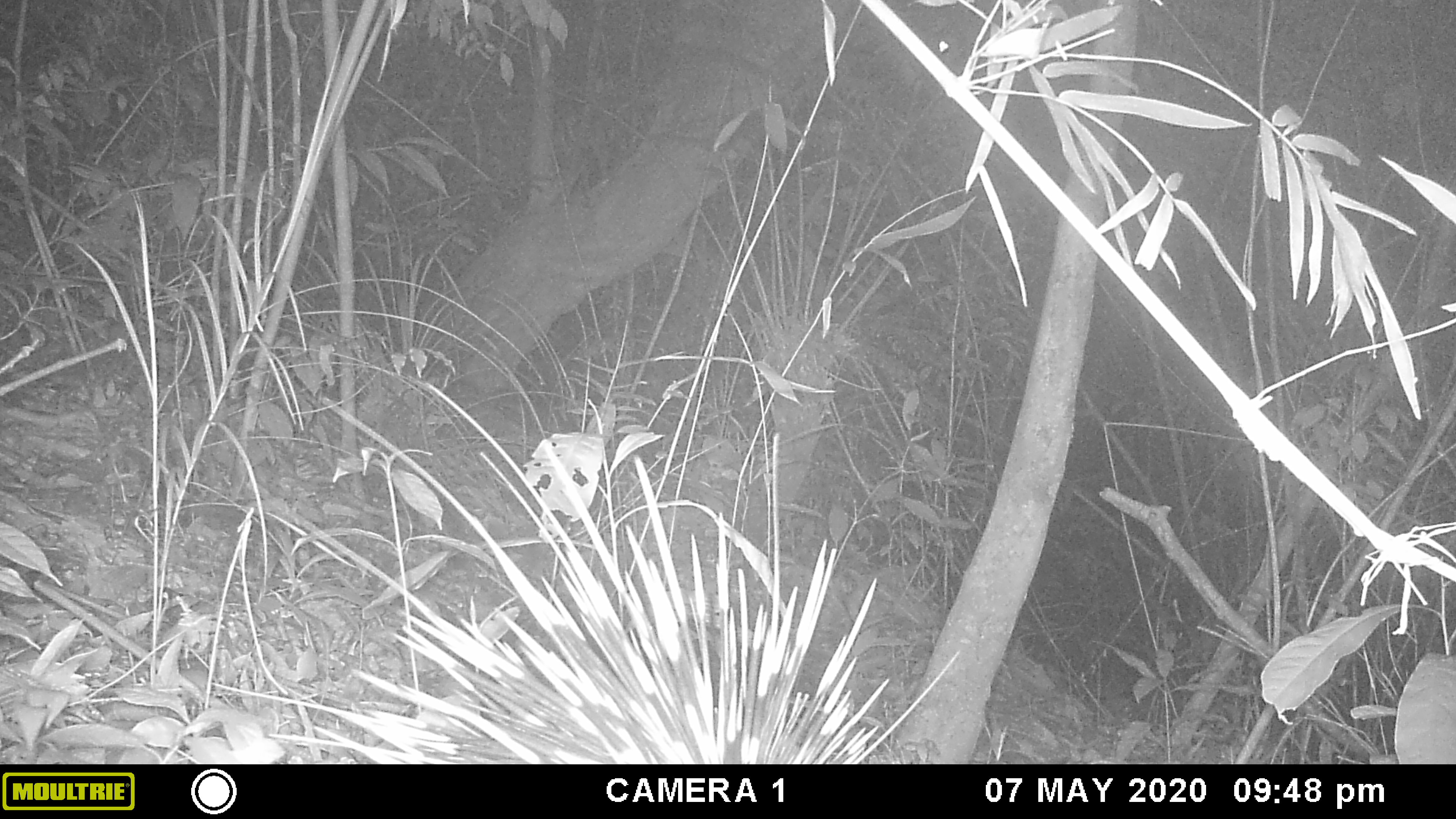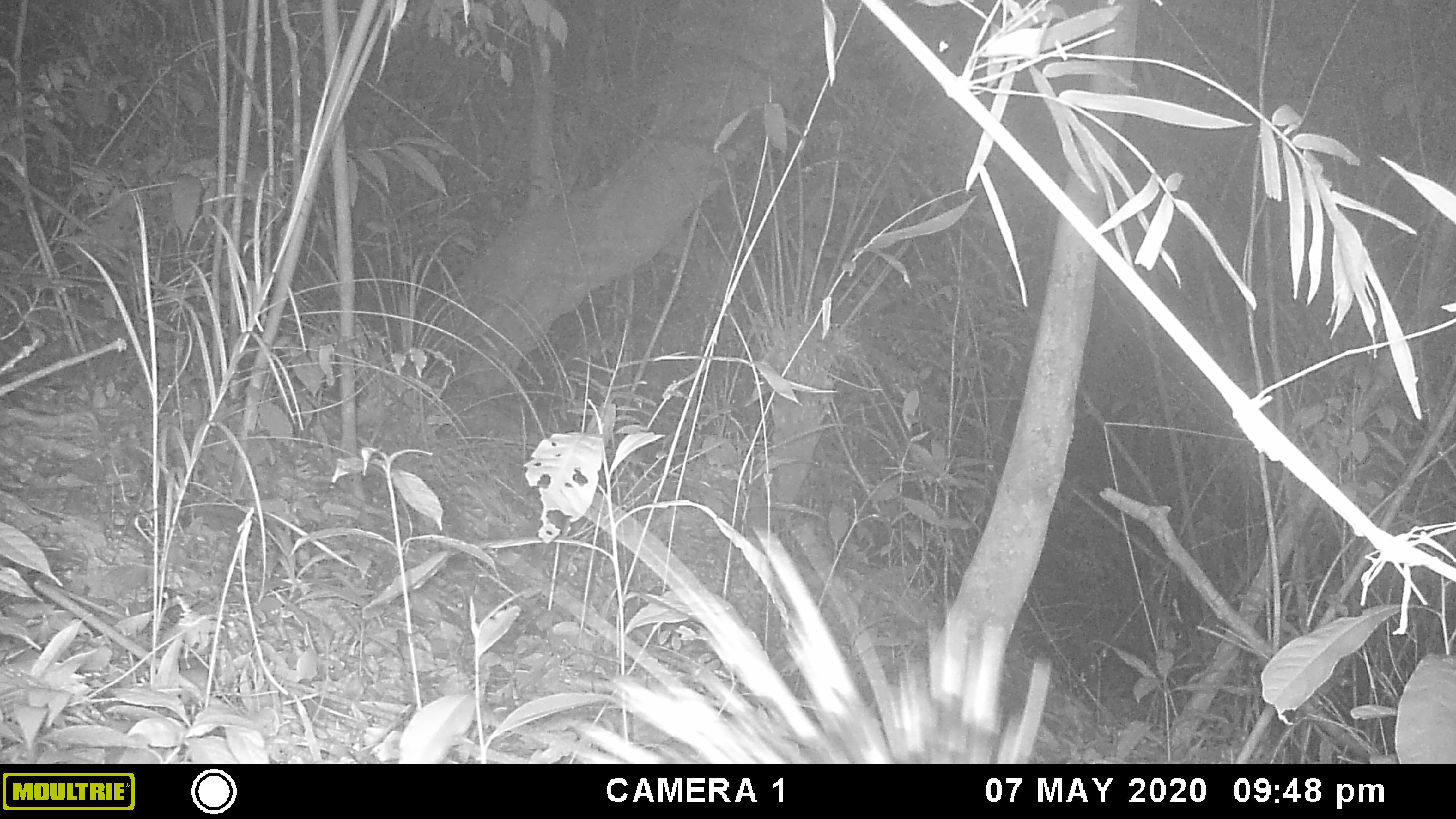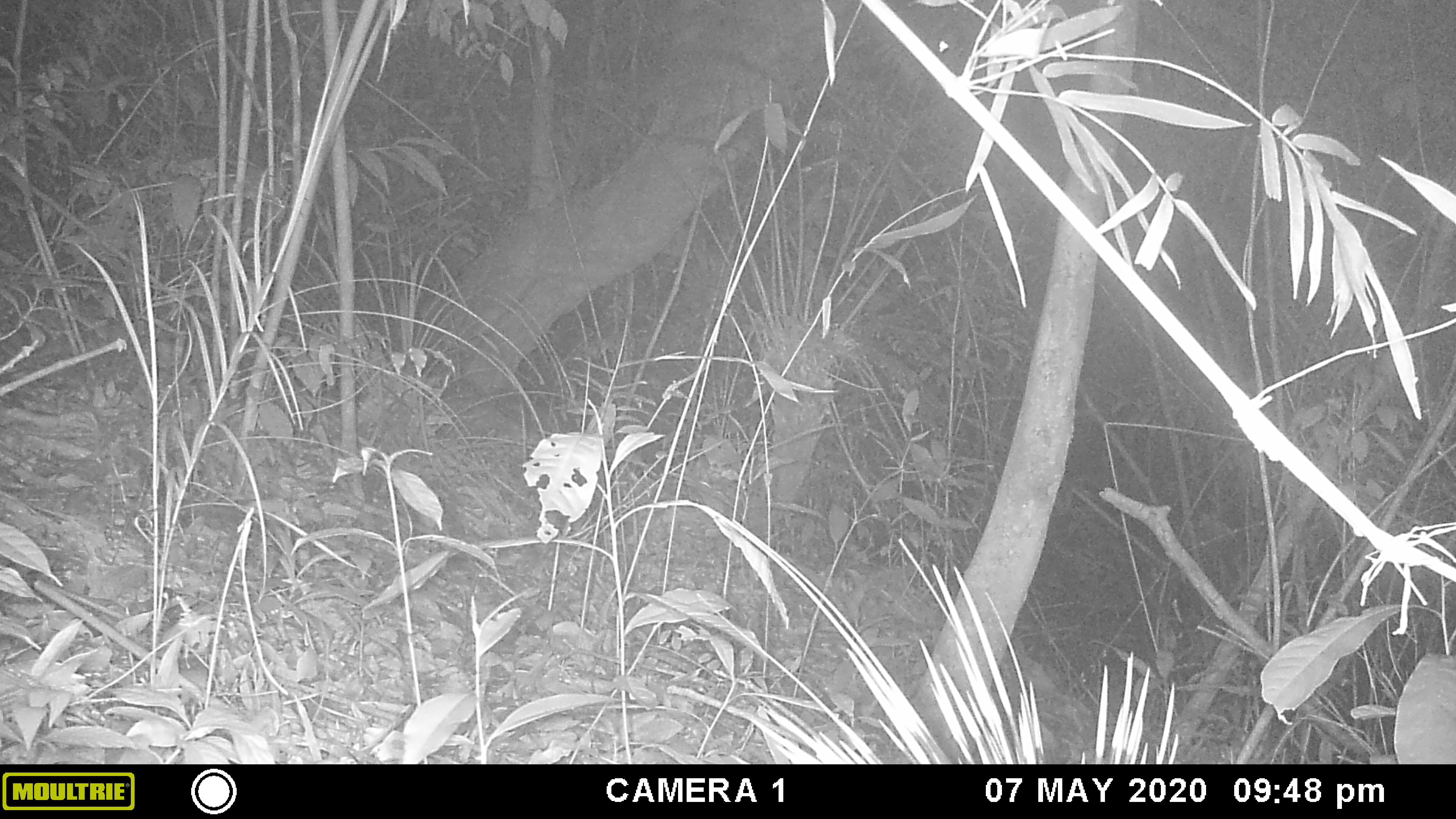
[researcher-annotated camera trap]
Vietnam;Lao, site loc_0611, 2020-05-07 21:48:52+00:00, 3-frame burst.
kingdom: Animalia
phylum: Chordata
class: Mammalia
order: Rodentia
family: Hystricidae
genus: Hystrix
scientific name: Hystrix brachyura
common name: malayan porcupine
Malayan porcupine (Hystrix brachyura). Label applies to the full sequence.